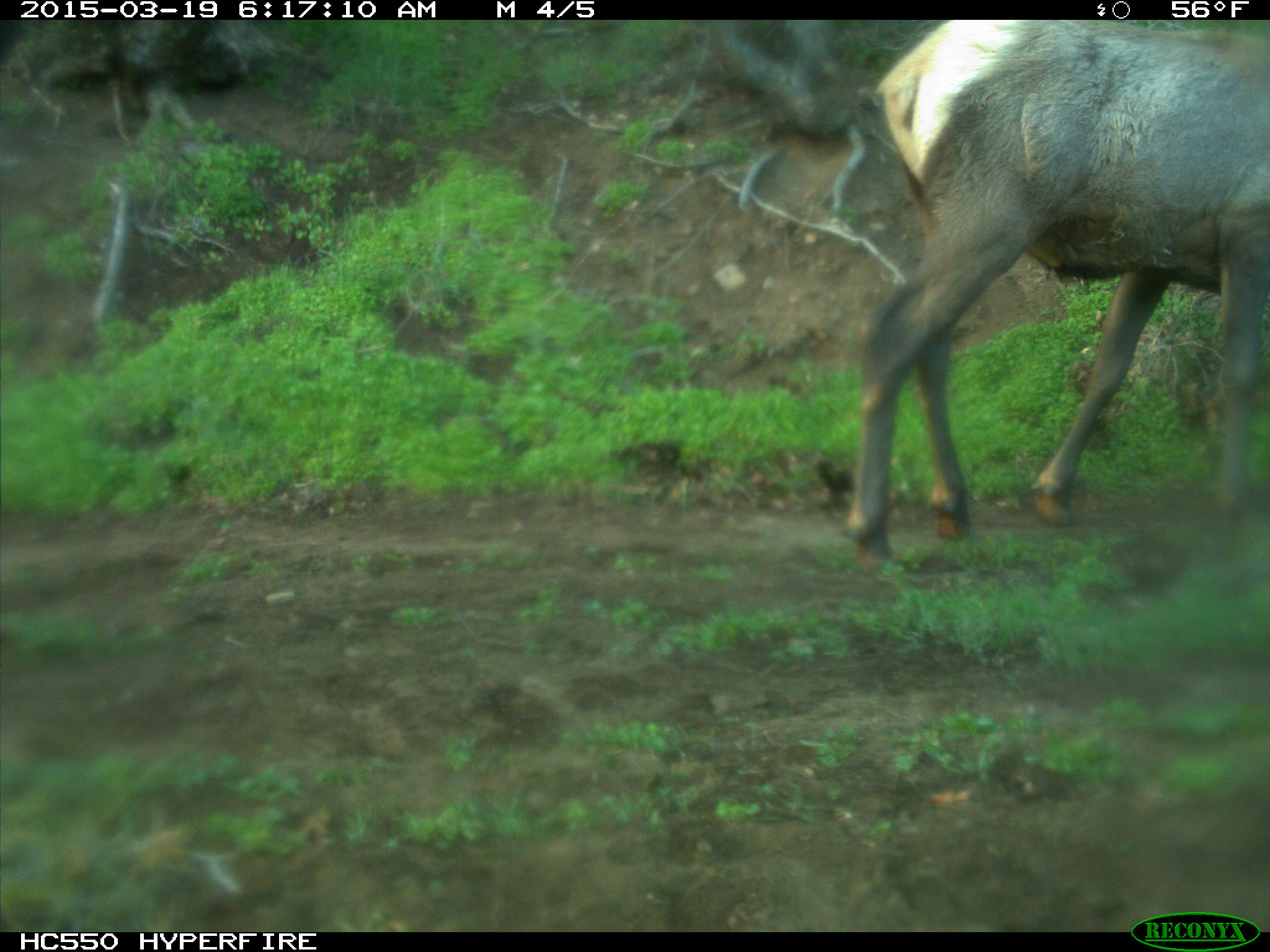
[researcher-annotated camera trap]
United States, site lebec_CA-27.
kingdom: Animalia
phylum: Chordata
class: Mammalia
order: Artiodactyla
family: Cervidae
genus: Cervus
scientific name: Cervus canadensis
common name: elk